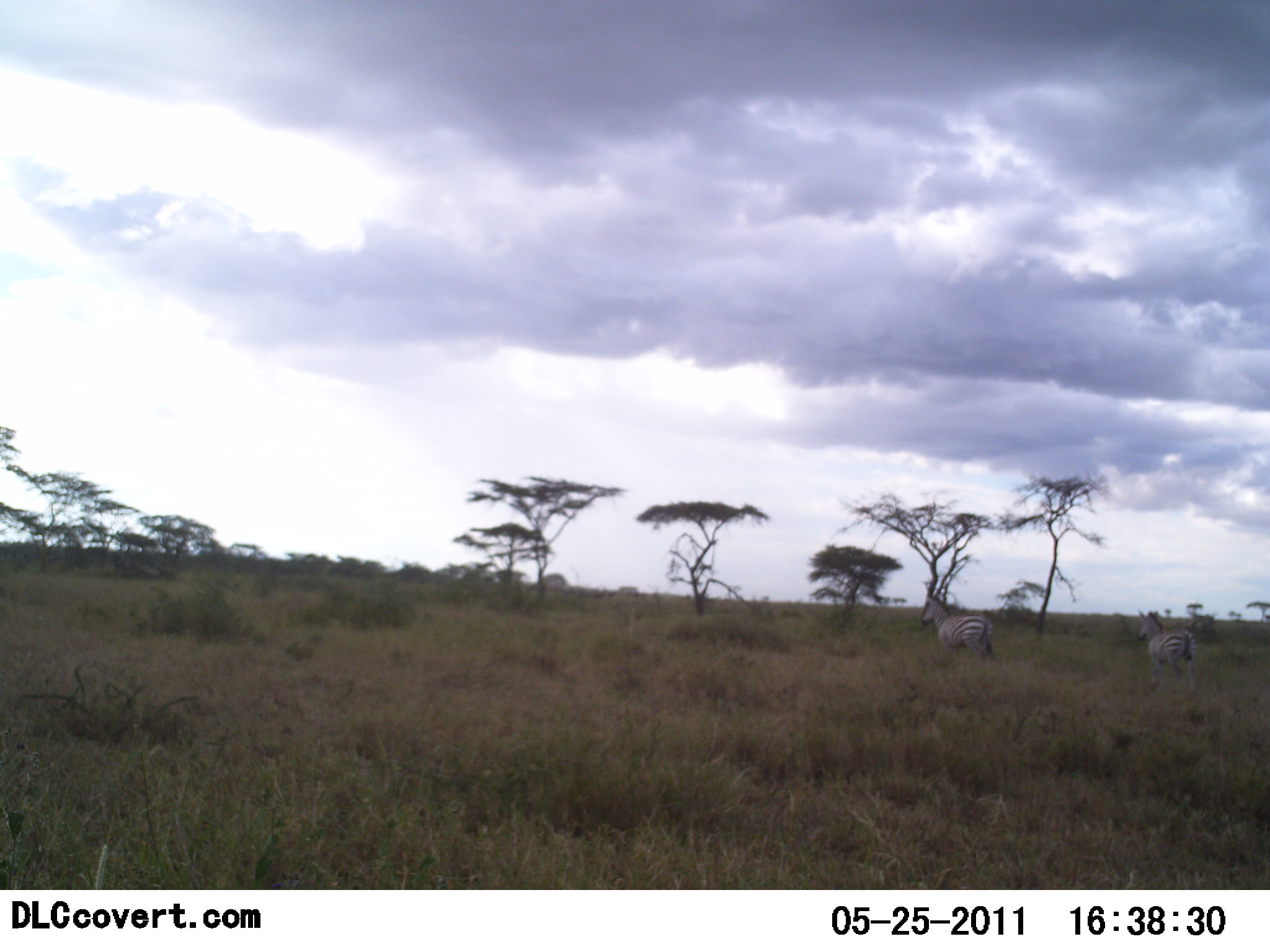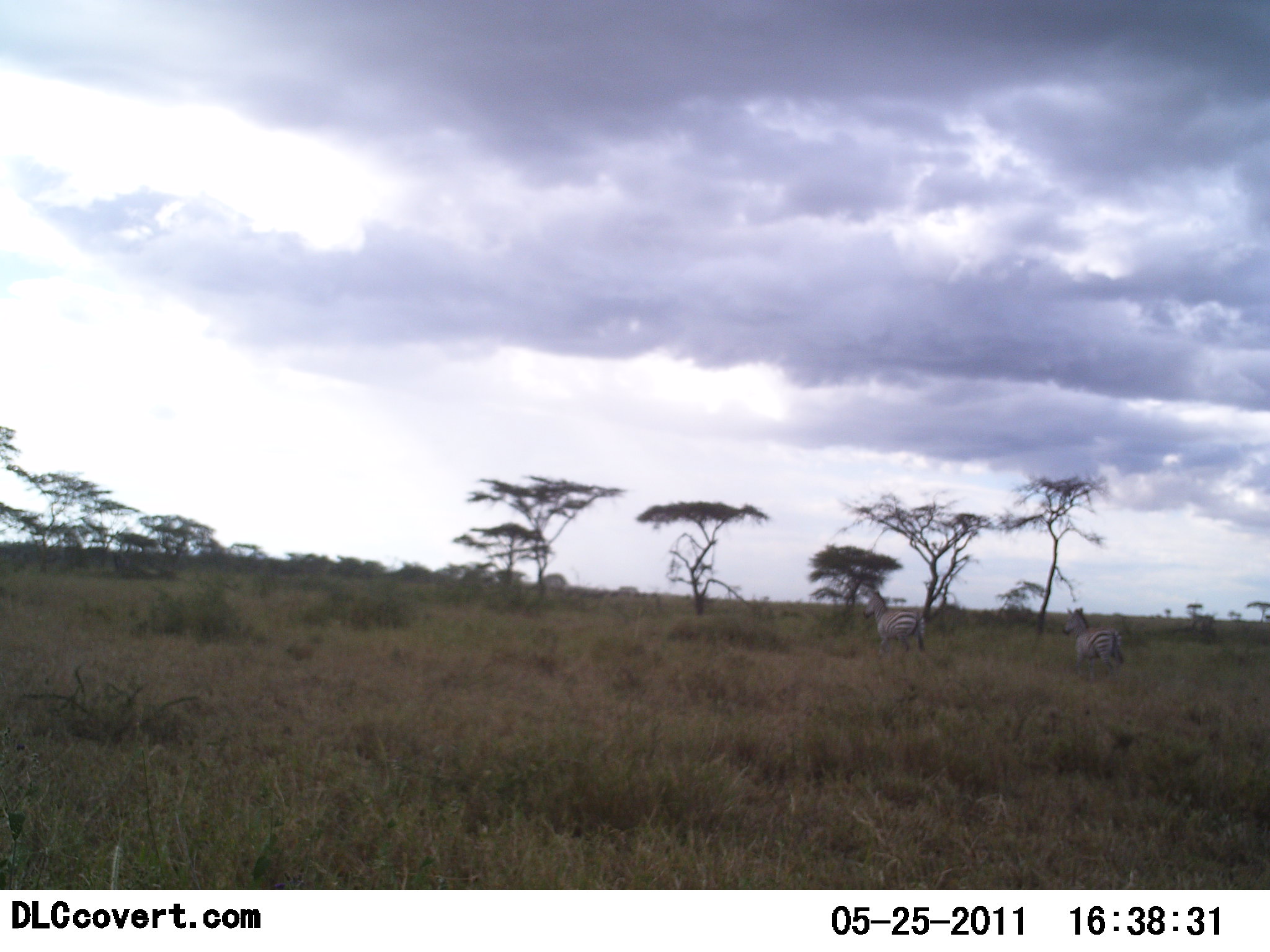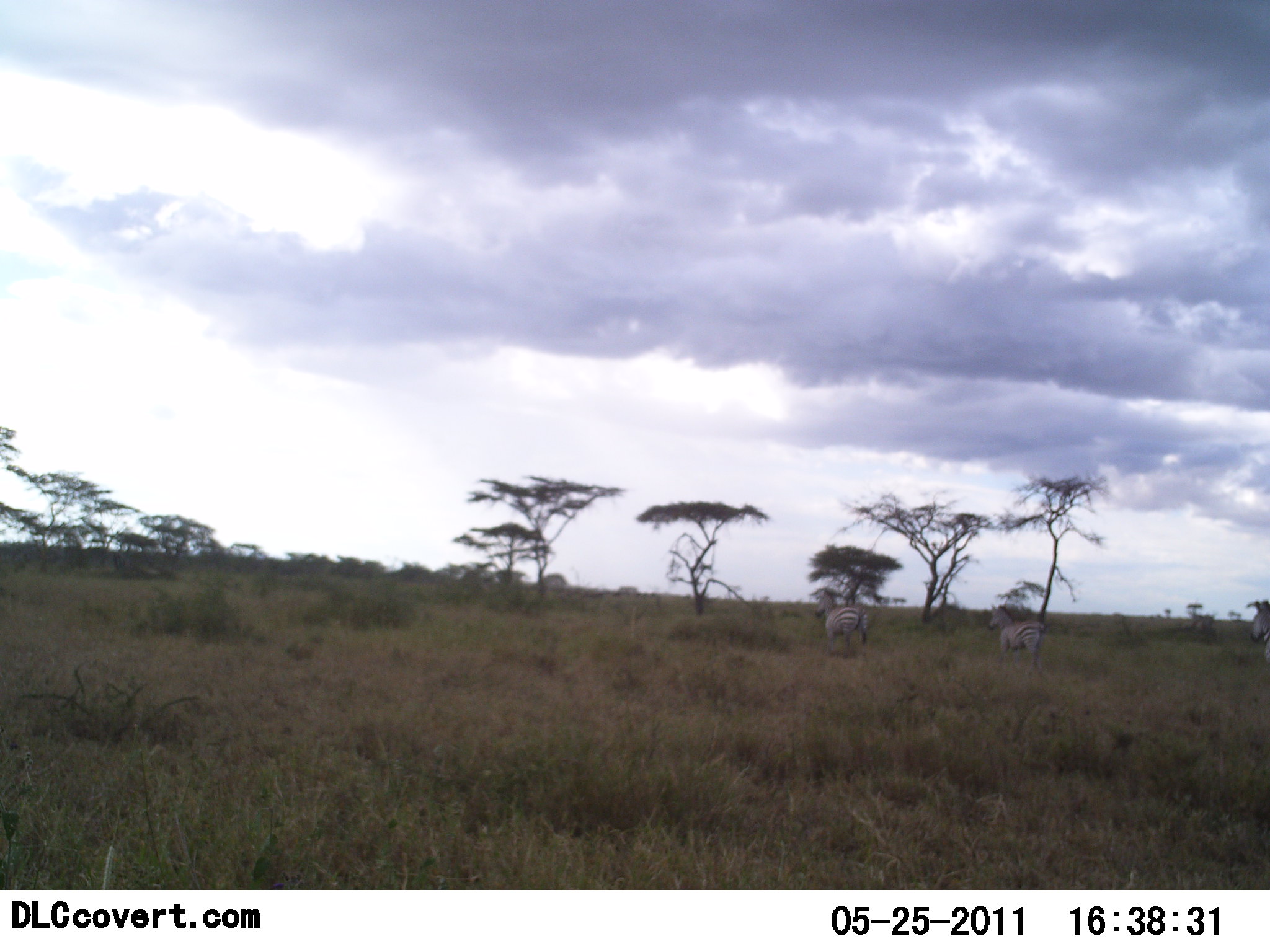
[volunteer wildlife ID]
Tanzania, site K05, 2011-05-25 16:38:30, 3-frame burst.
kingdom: Animalia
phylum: Chordata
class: Mammalia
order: Perissodactyla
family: Equidae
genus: Equus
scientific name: Equus quagga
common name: plains zebra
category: zebra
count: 3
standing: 15%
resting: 0%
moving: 92%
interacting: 0%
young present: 0%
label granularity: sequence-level